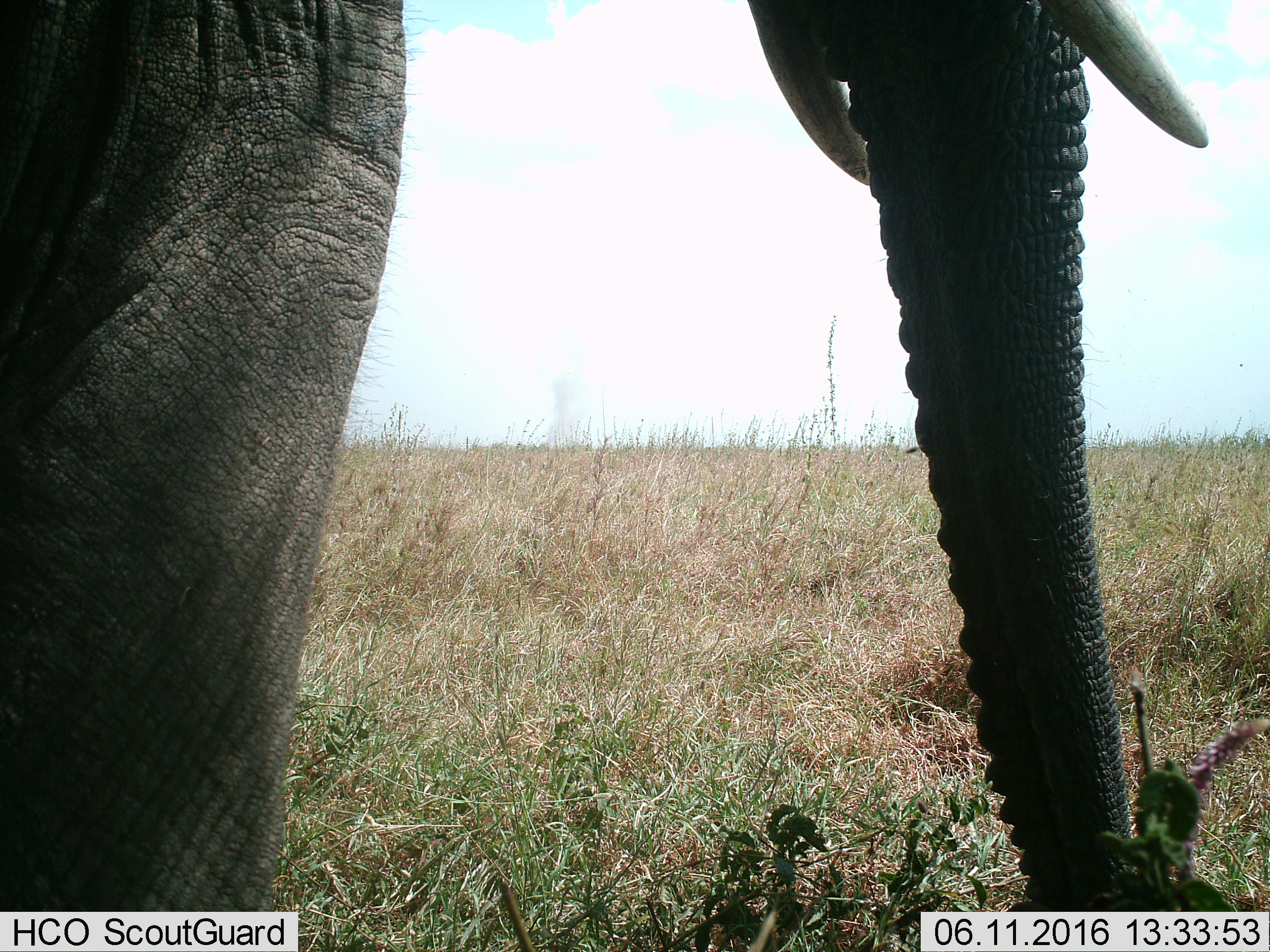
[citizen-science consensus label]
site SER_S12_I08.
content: unidentified animal